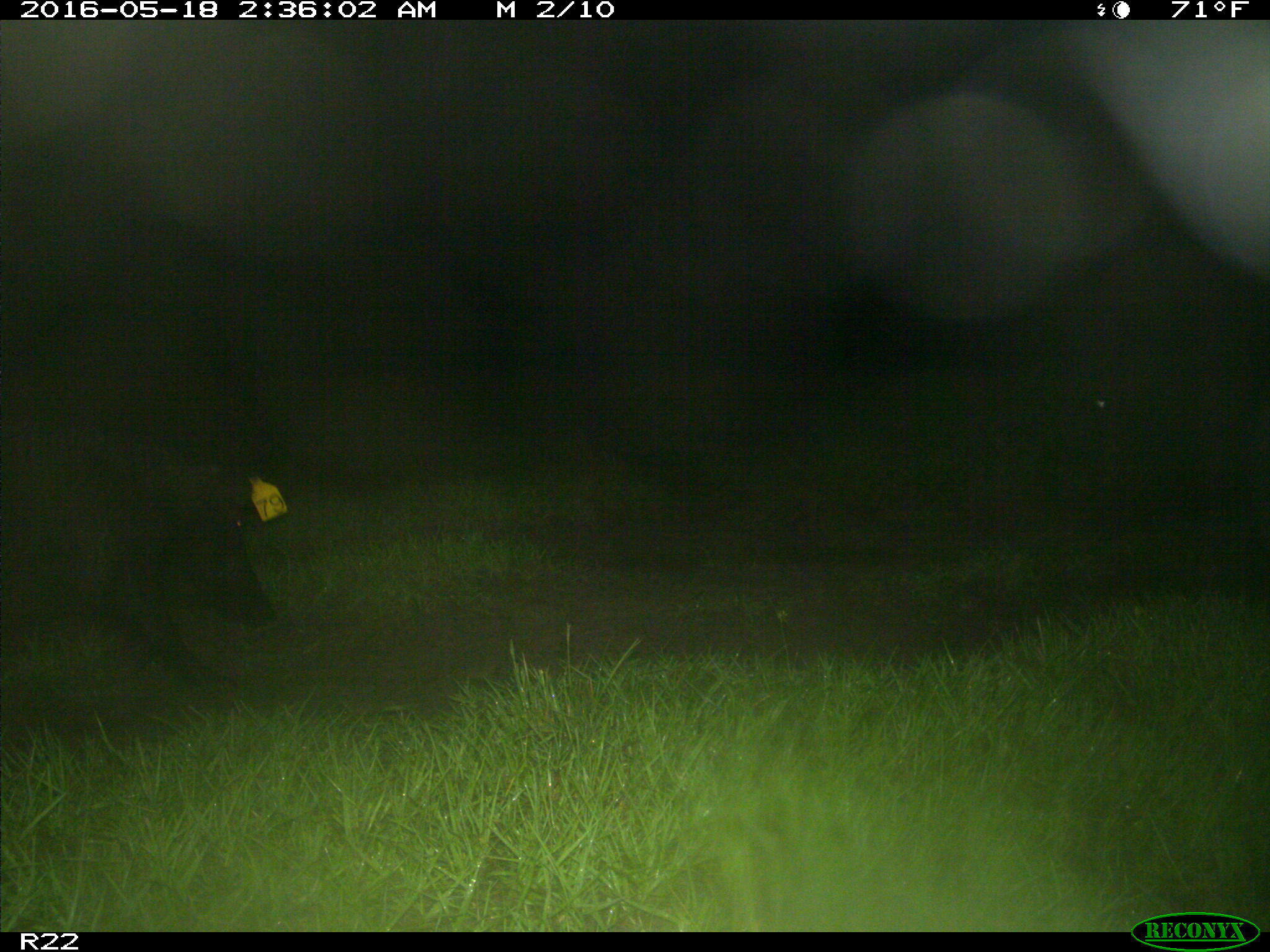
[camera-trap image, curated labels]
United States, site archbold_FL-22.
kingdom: Animalia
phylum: Chordata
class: Mammalia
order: Artiodactyla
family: Suidae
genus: Sus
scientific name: Sus scrofa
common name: wild boar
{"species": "Sus scrofa (wild boar)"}